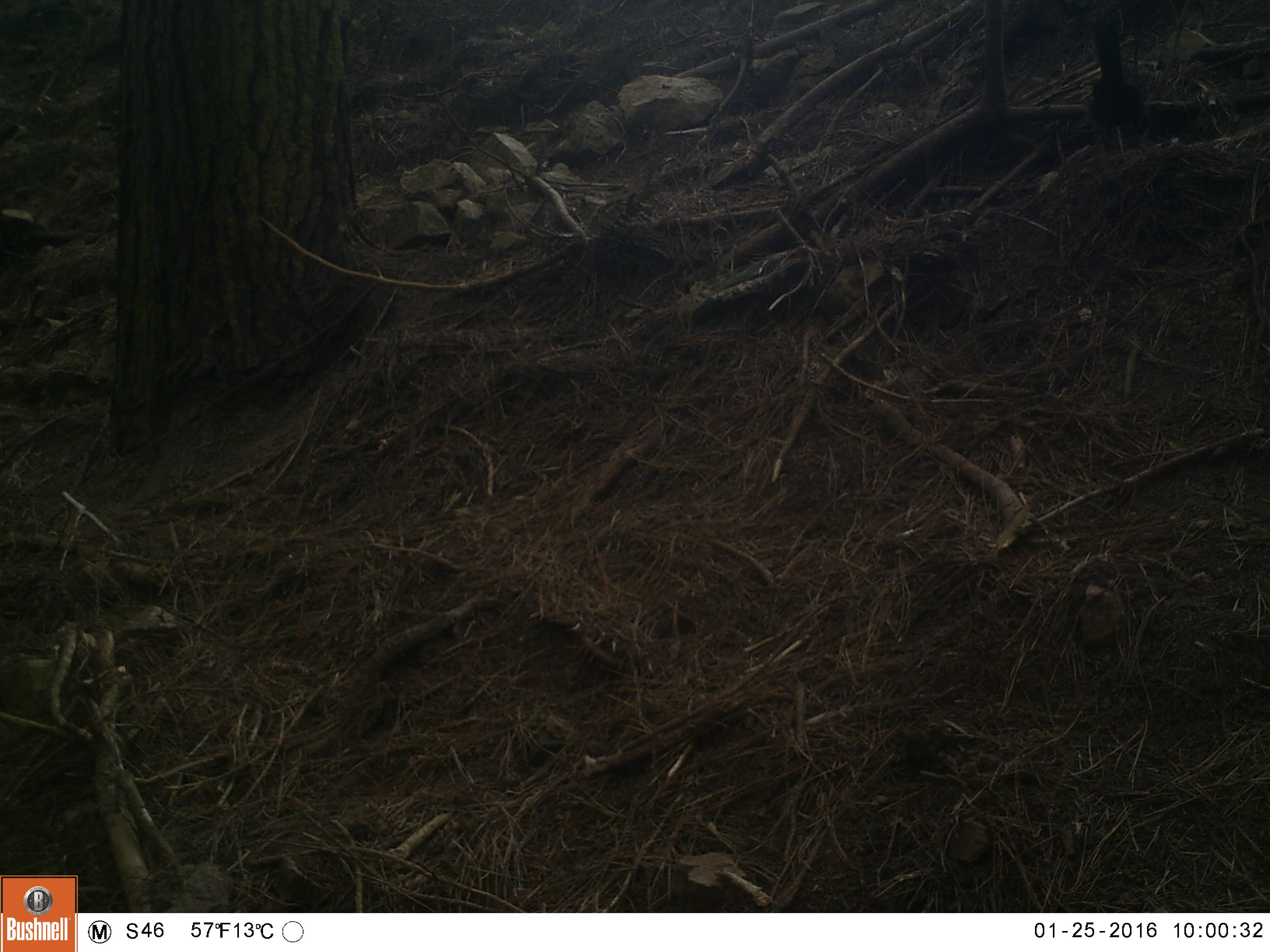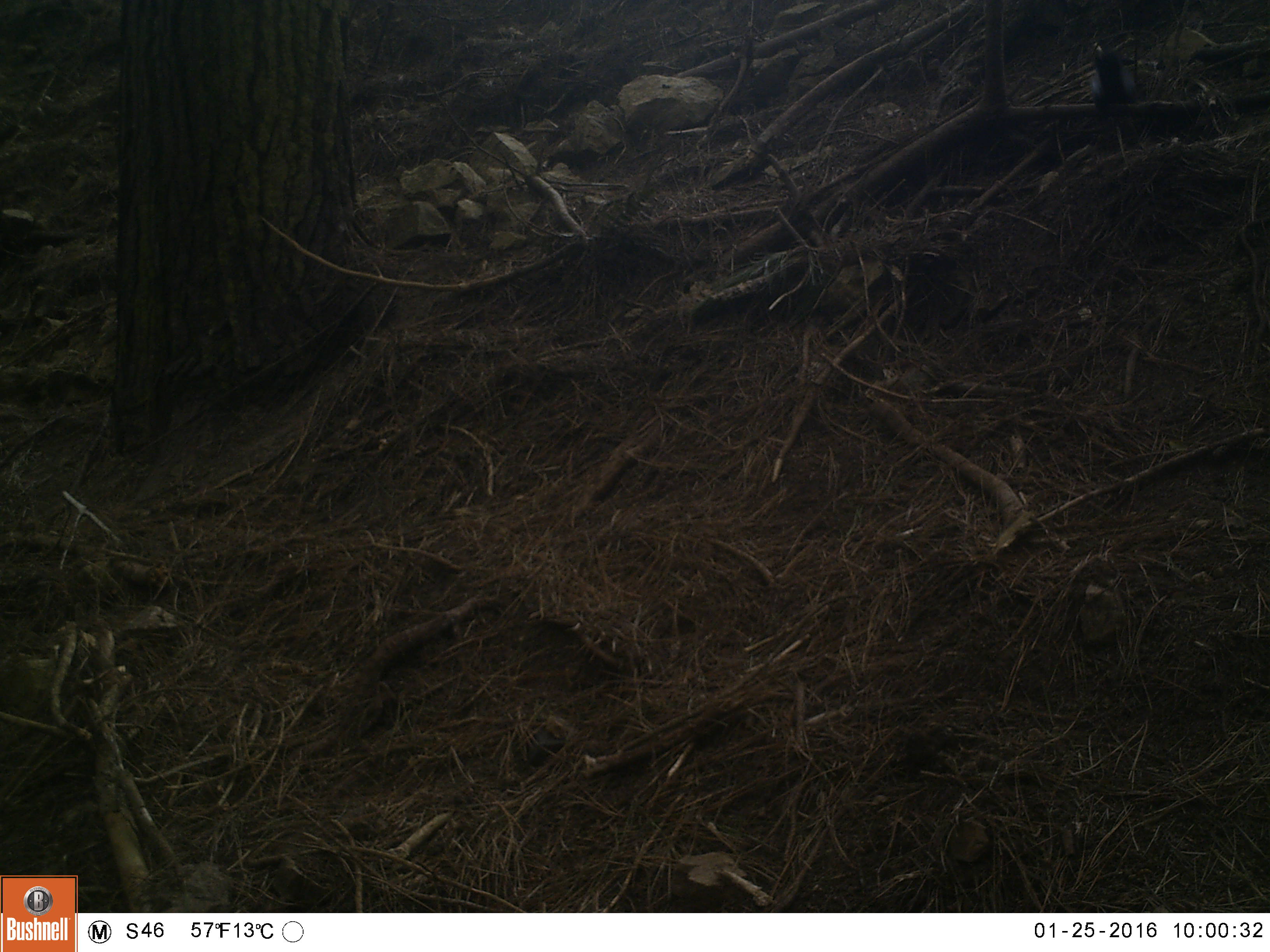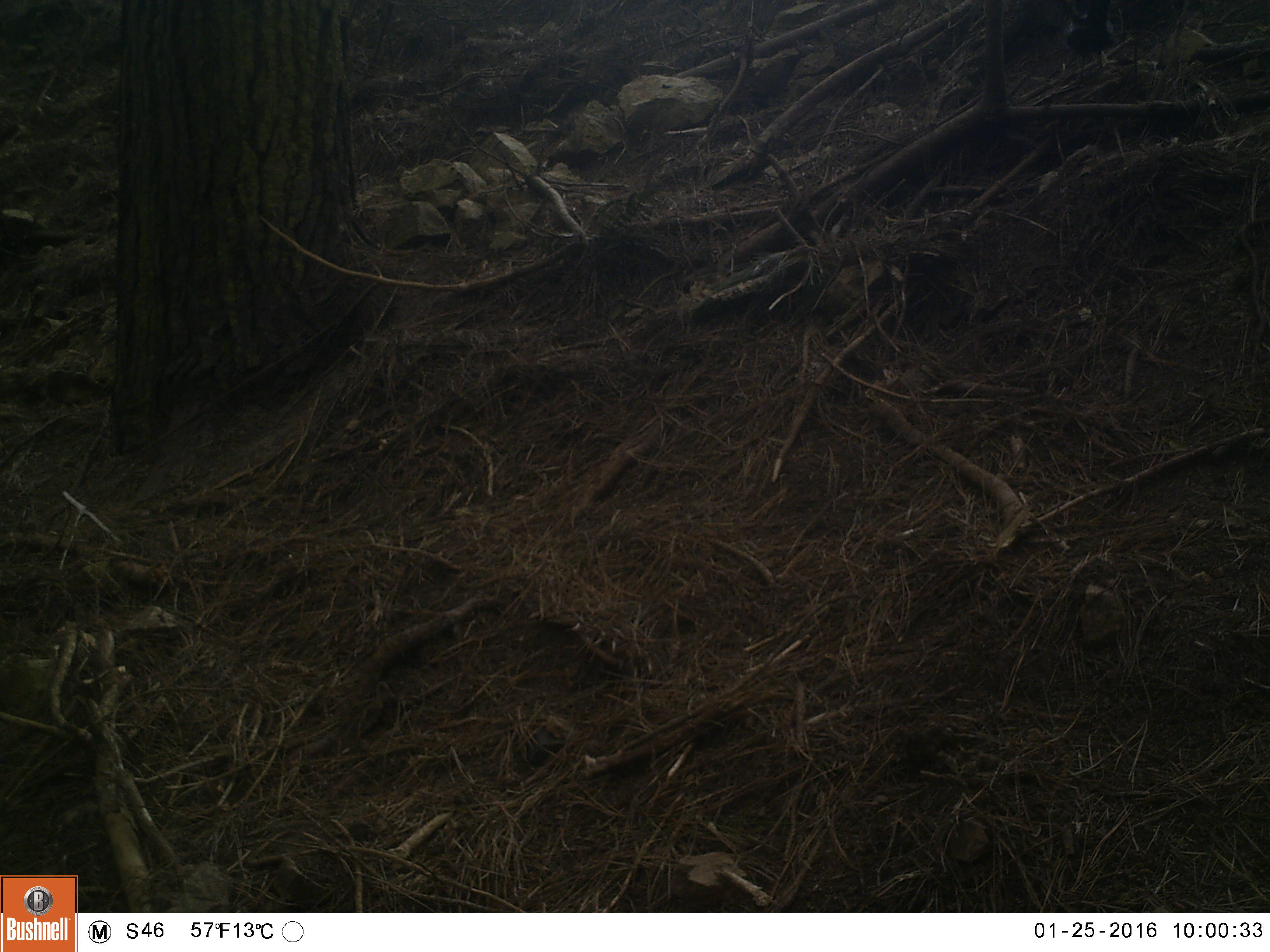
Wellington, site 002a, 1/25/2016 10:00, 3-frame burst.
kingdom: Animalia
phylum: Chordata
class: Aves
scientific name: Aves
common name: bird